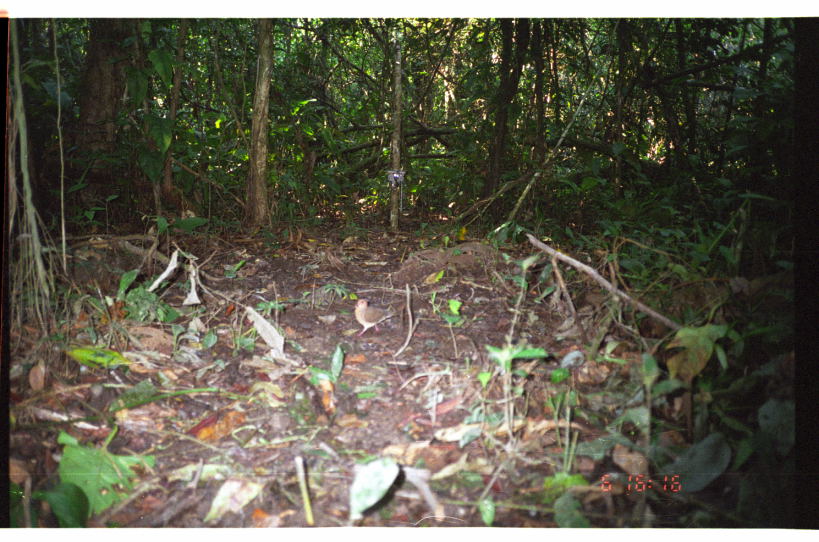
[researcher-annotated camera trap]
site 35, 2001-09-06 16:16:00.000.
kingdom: Animalia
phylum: Chordata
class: Aves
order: Columbiformes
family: Columbidae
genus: Leptotila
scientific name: Leptotila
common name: leptotila doves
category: leptotila sp